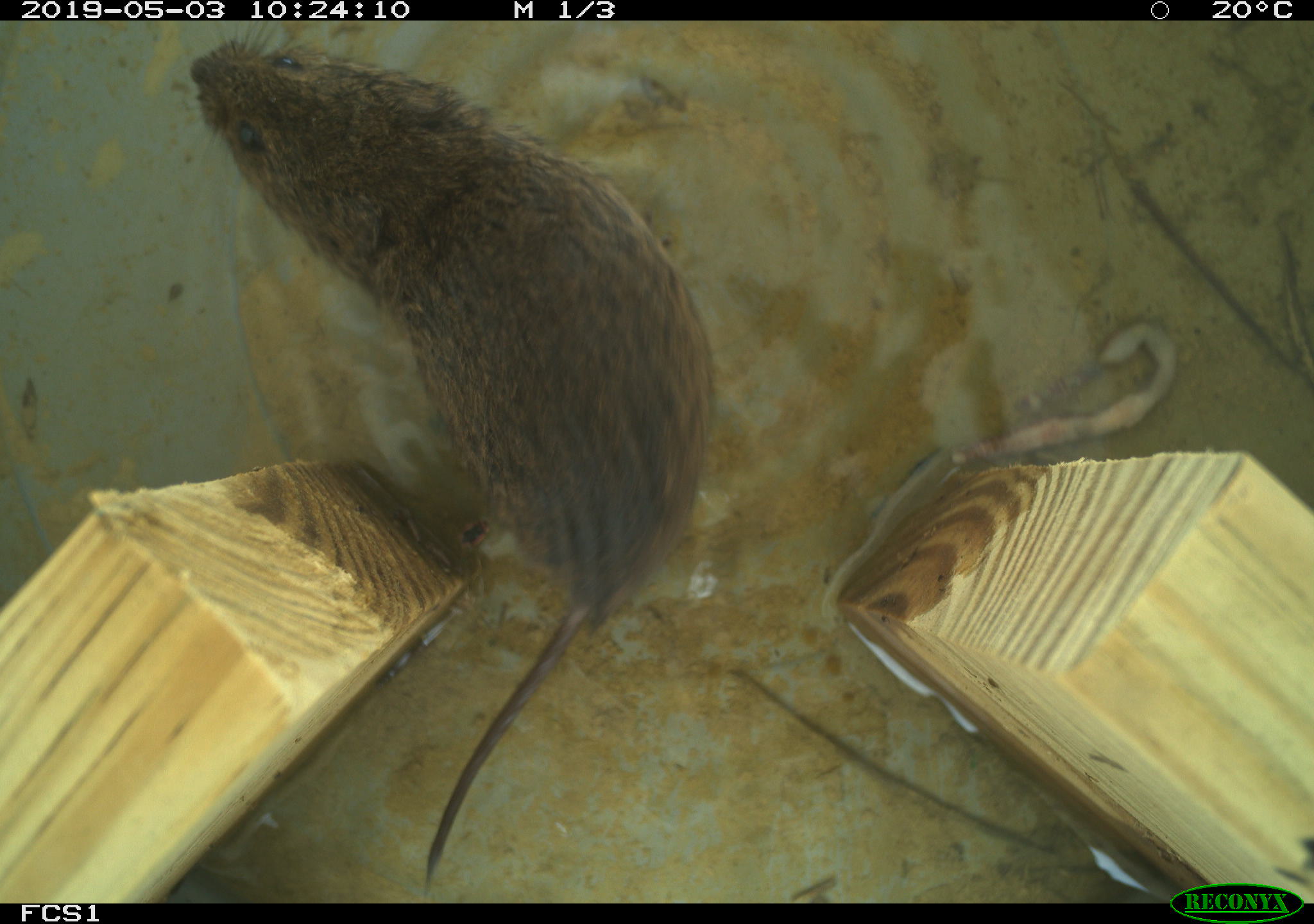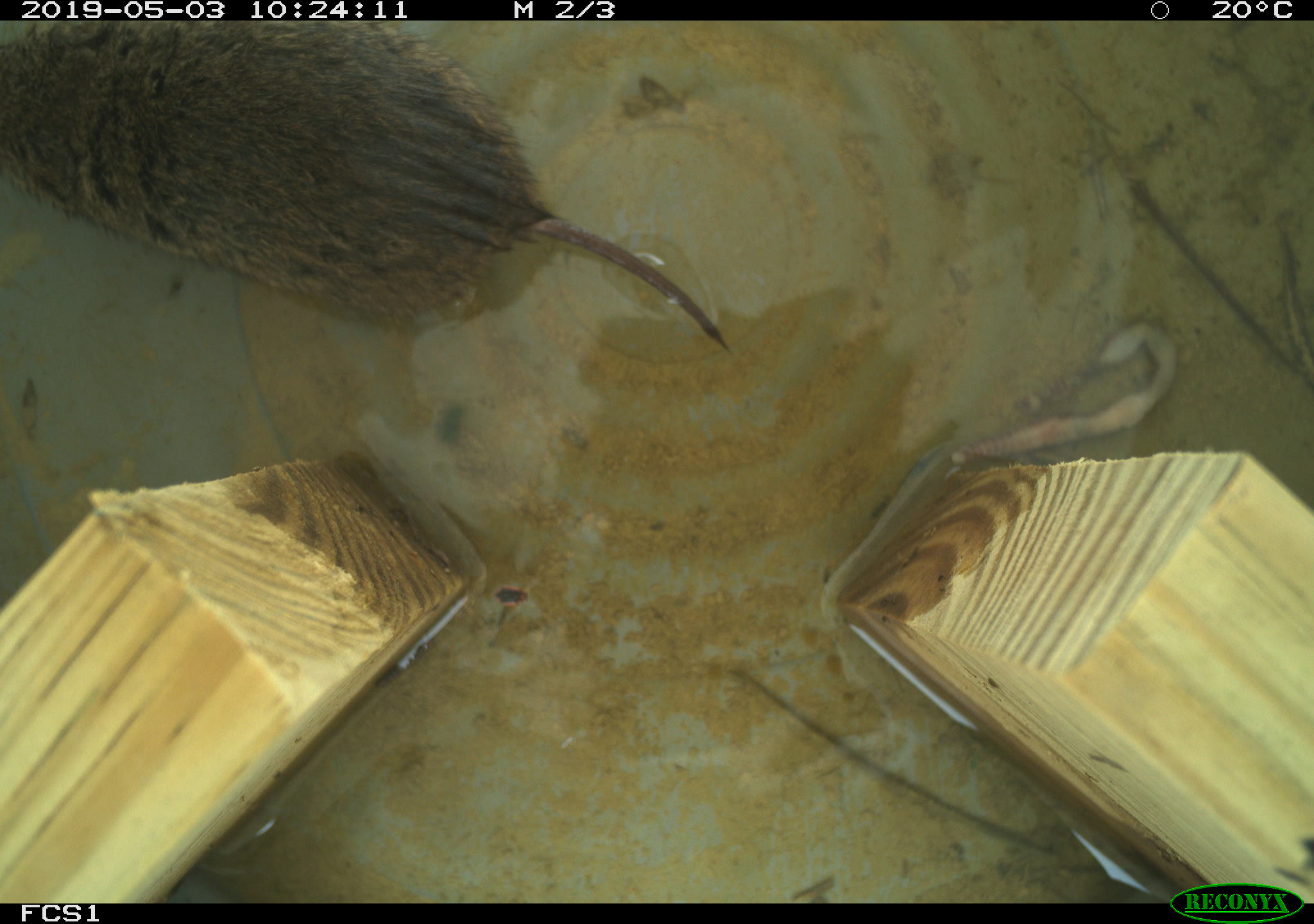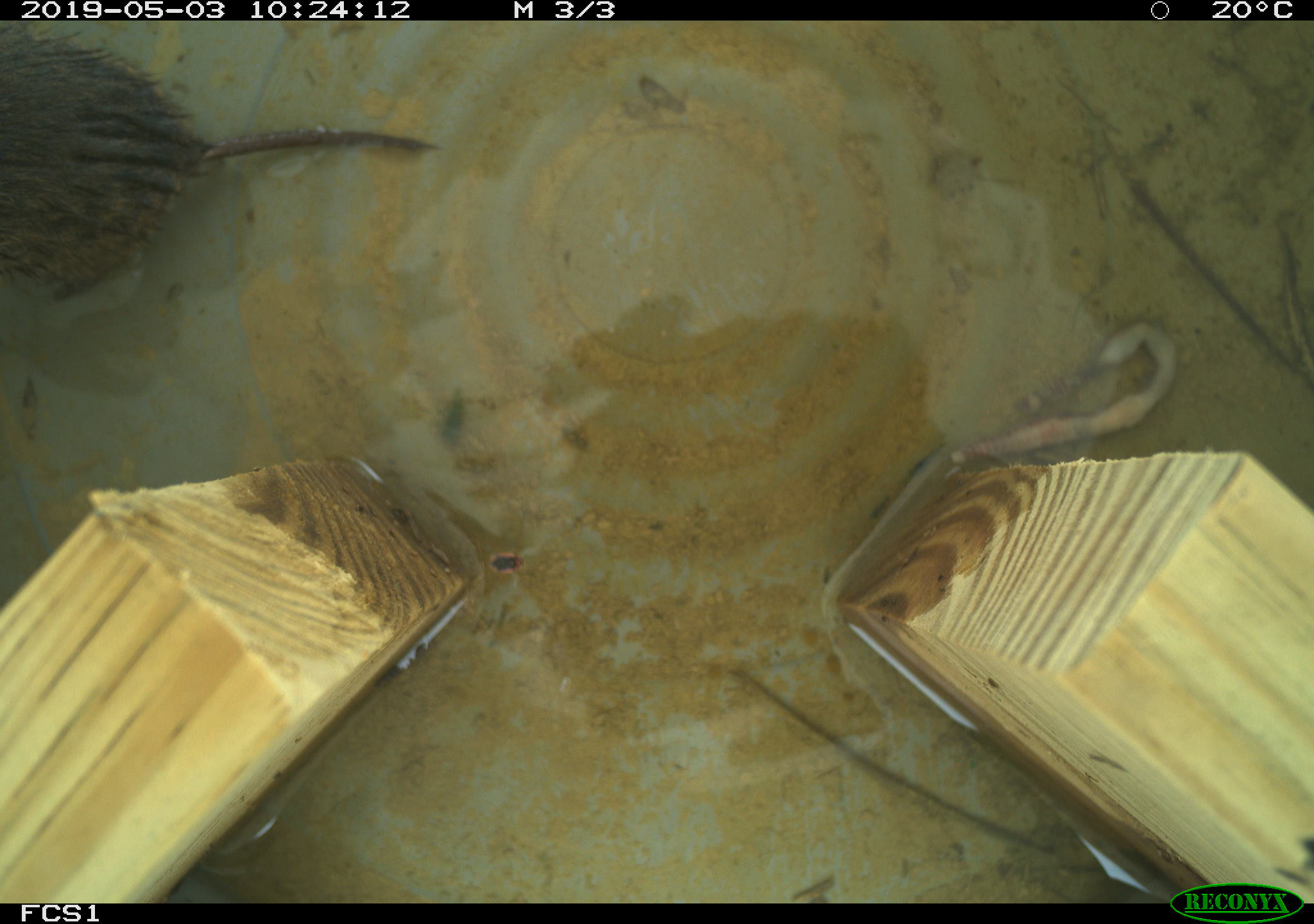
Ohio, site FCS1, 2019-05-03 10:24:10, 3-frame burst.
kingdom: Animalia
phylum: Chordata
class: Mammalia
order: Rodentia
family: Cricetidae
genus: Microtus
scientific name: Microtus pennsylvanicus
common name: meadow vole